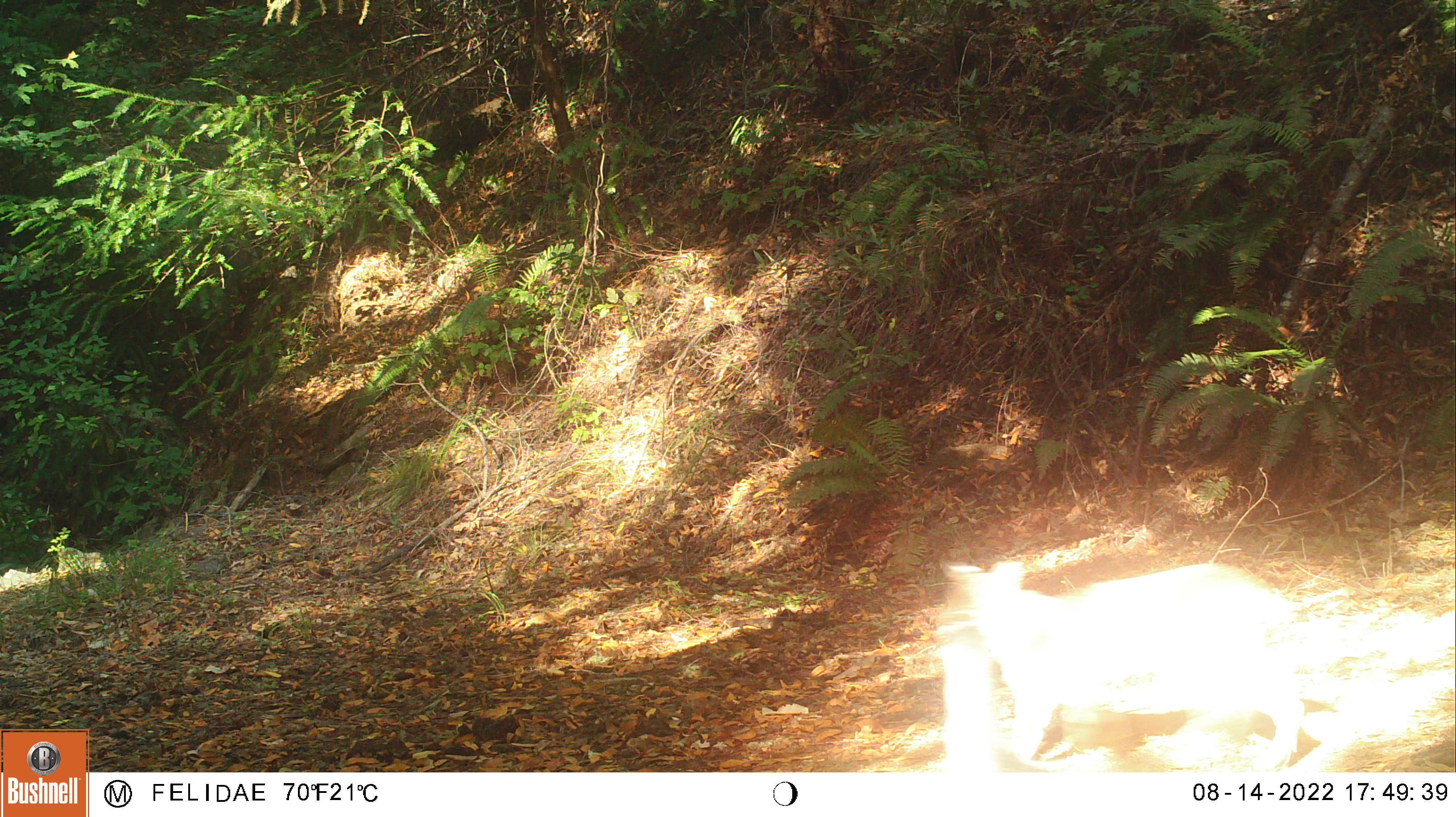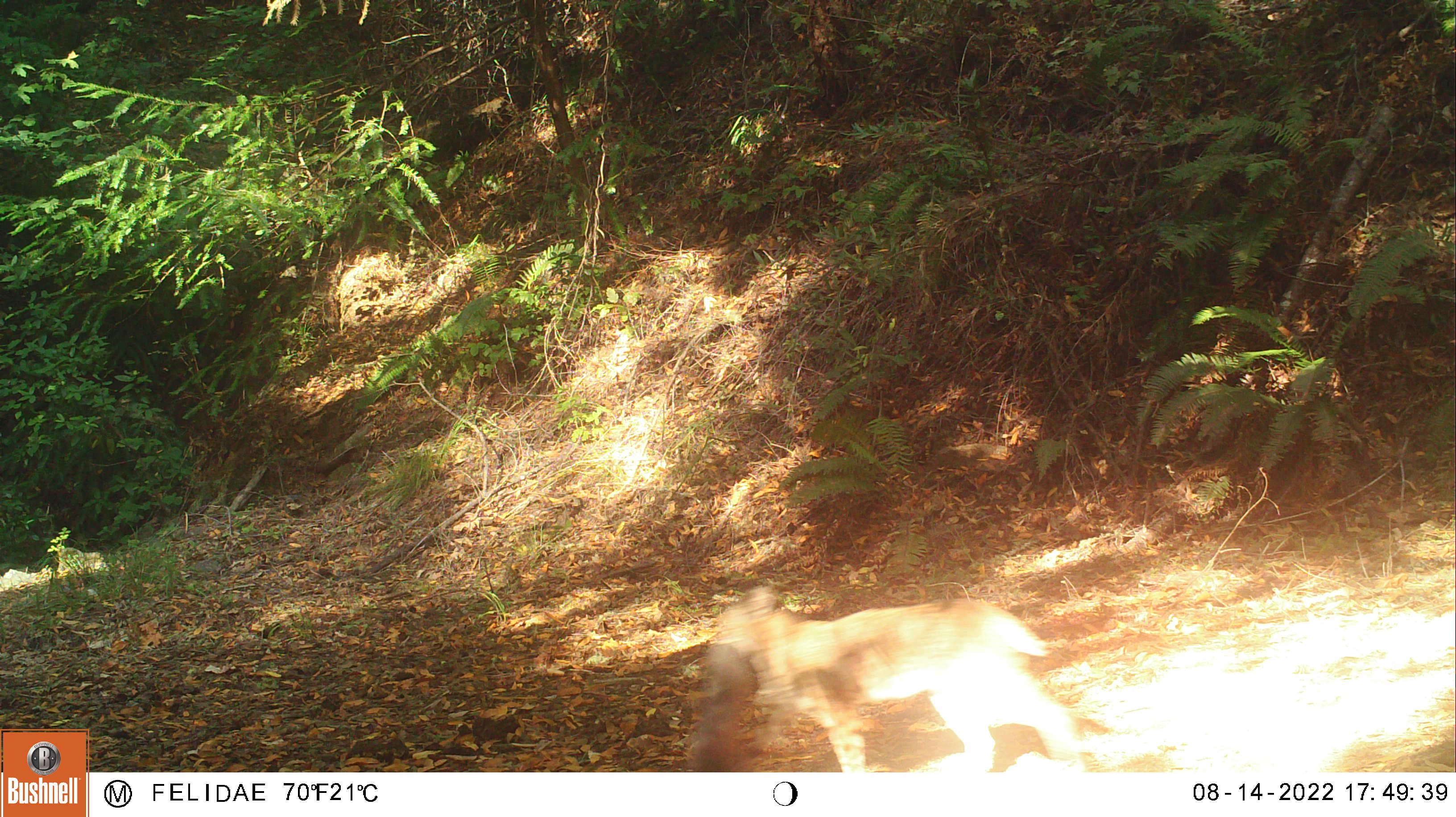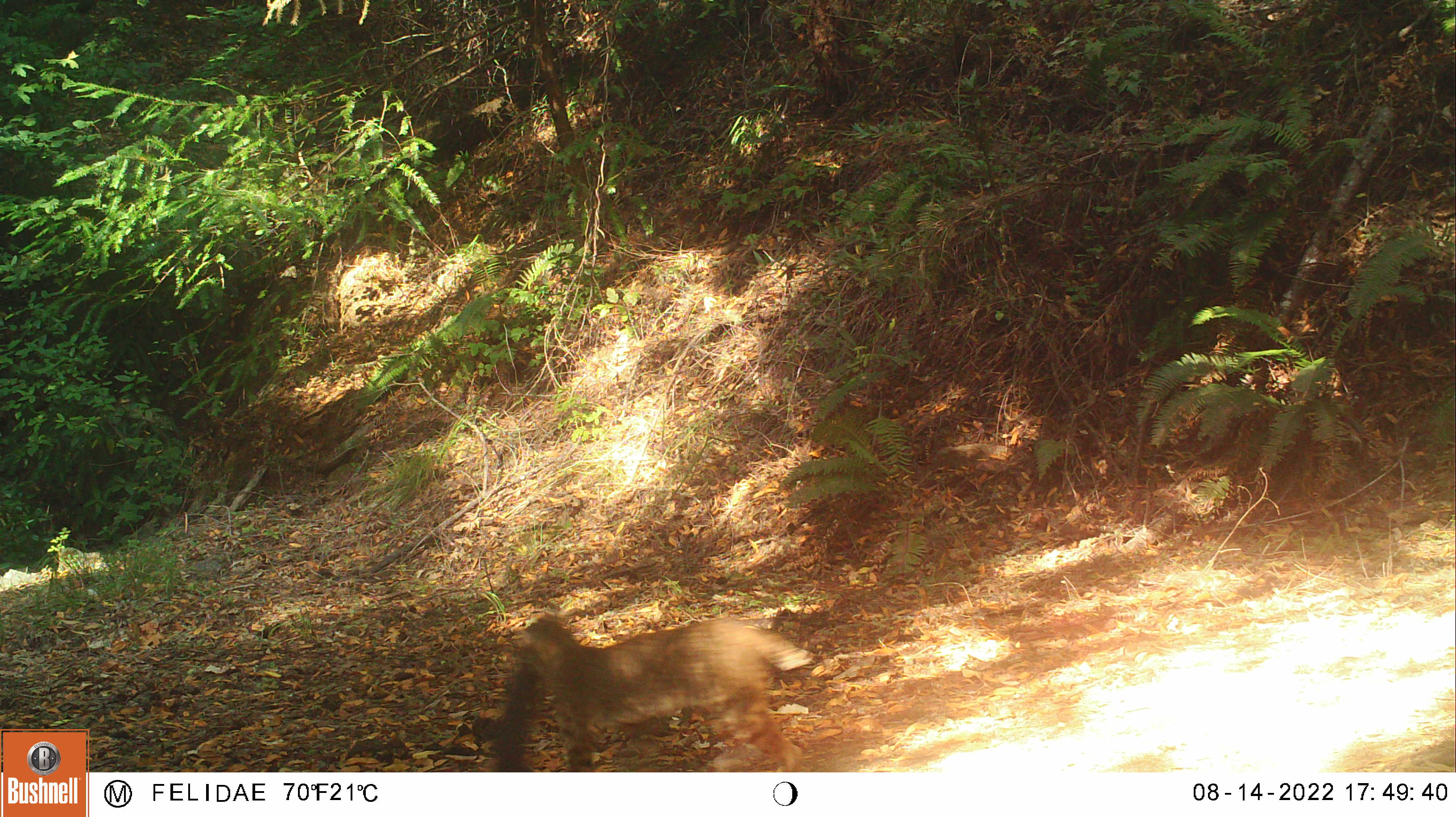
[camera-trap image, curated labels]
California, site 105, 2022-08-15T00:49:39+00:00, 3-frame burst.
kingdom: Animalia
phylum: Chordata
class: Mammalia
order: Carnivora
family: Felidae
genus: Lynx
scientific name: Lynx rufus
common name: bobcat